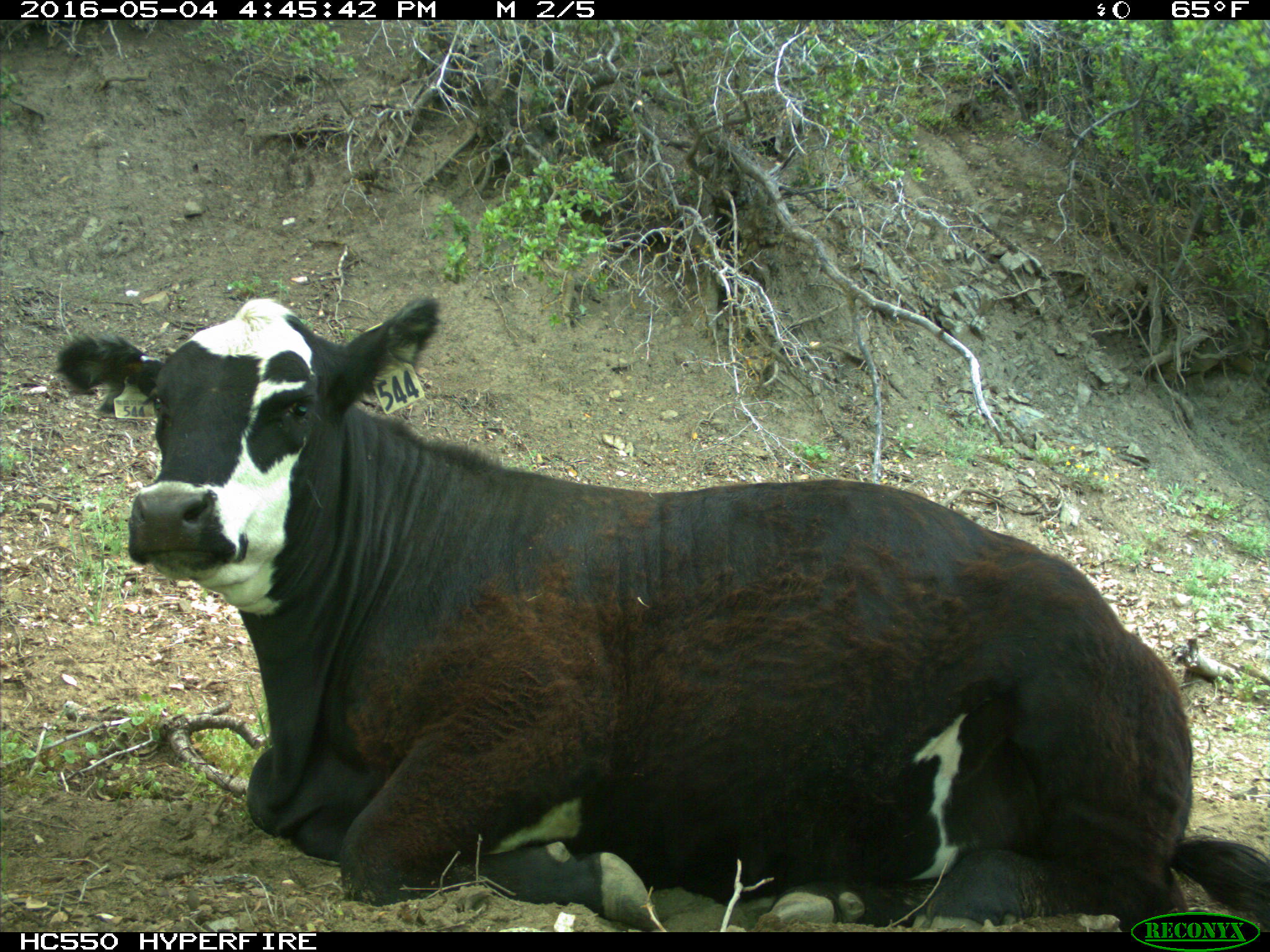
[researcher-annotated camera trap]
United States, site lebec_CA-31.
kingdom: Animalia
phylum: Chordata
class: Mammalia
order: Artiodactyla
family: Bovidae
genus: Bos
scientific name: Bos taurus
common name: domestic cow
Bos taurus (domestic cow).